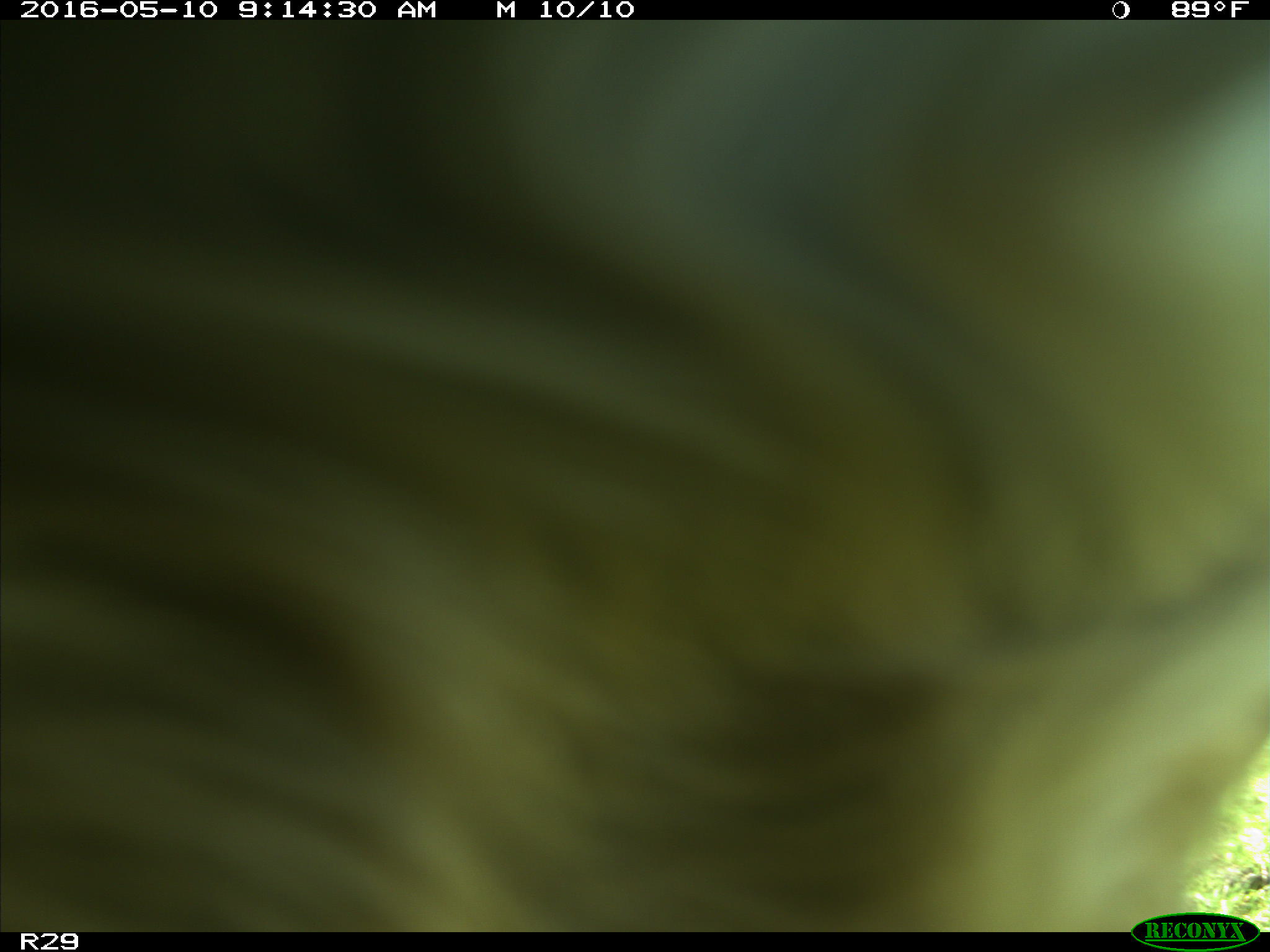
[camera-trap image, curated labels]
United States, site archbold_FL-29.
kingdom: Animalia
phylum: Chordata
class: Mammalia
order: Artiodactyla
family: Bovidae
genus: Bos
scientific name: Bos taurus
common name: domestic cow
Bos taurus (domestic cow).